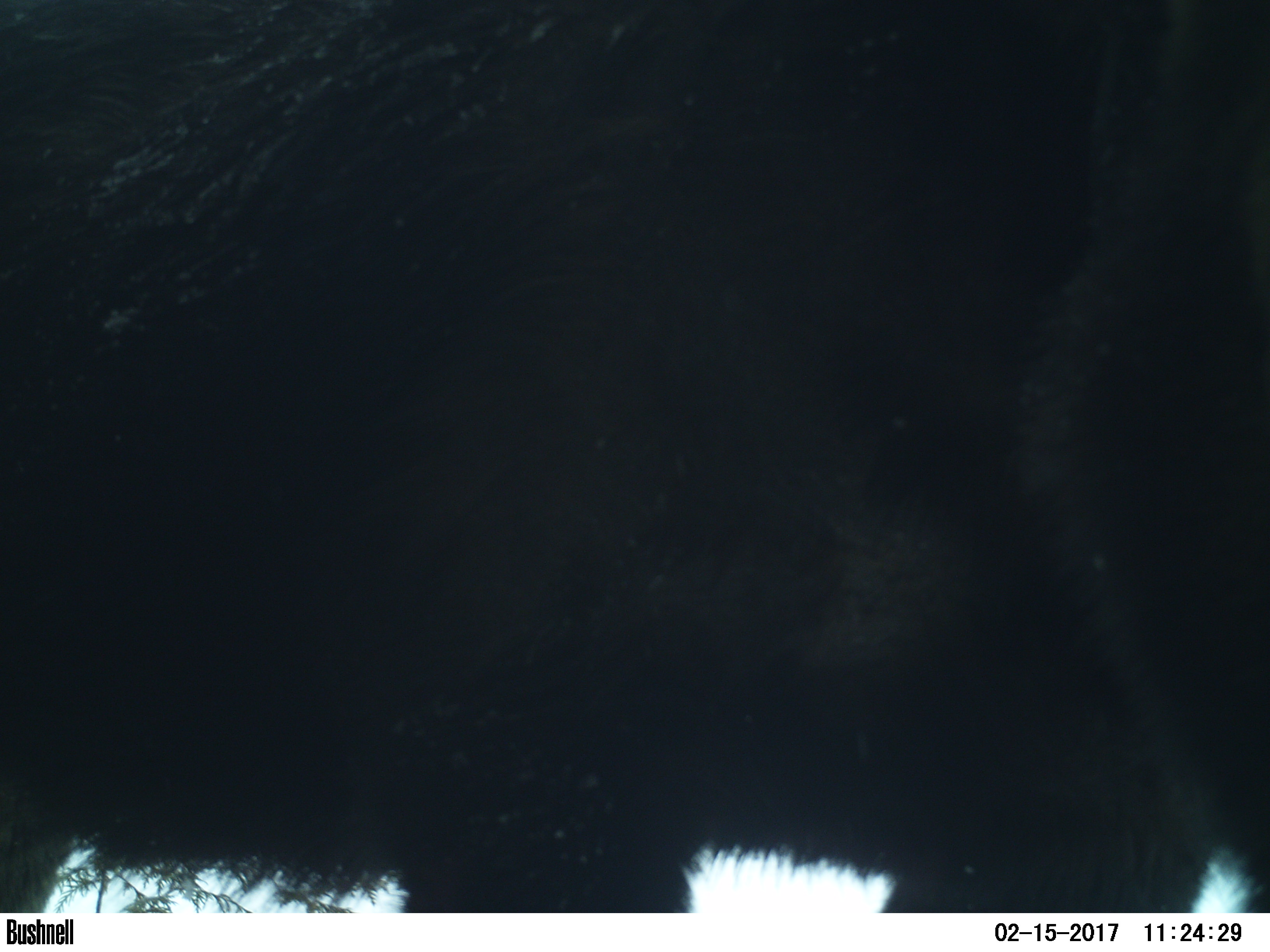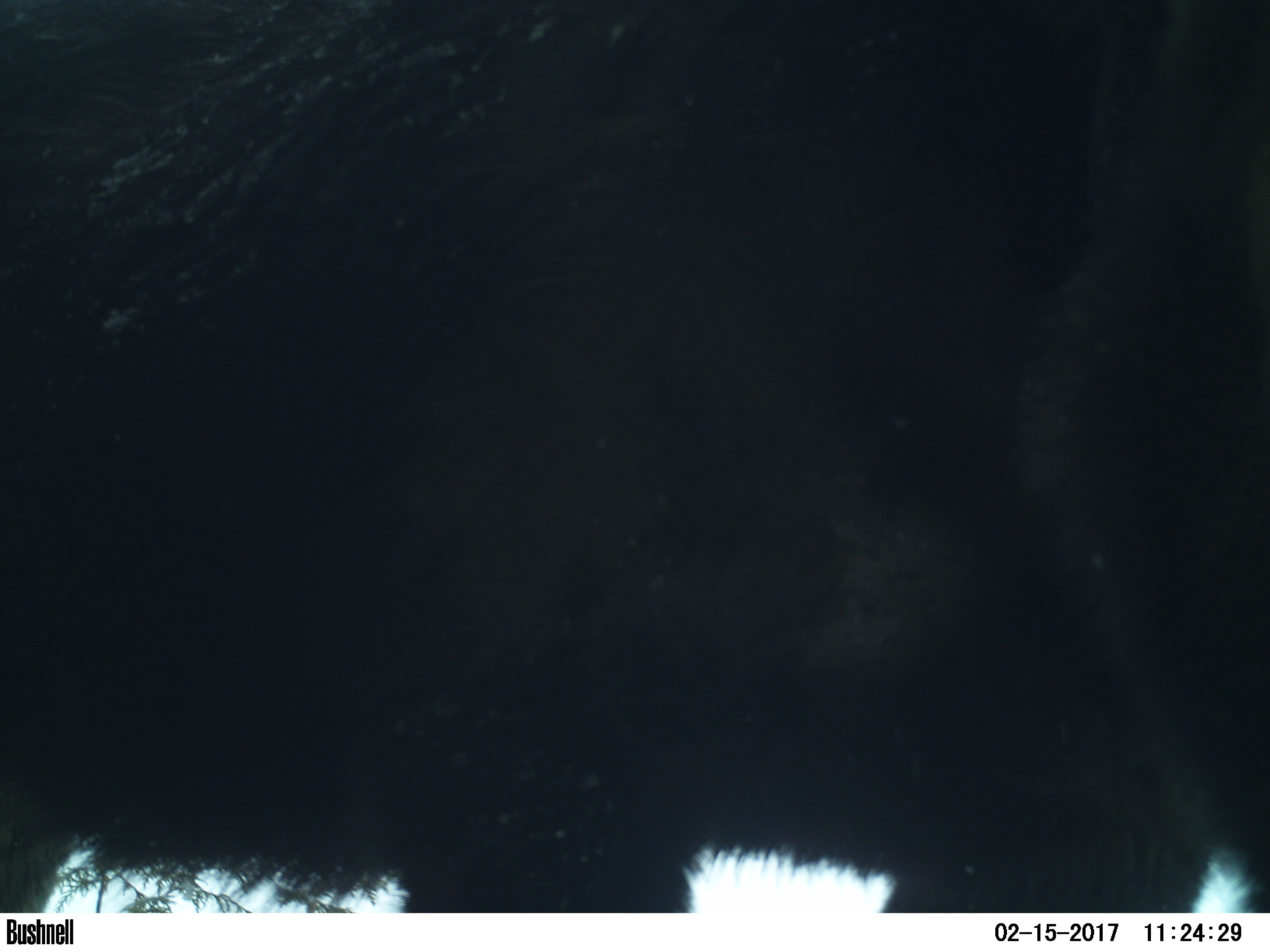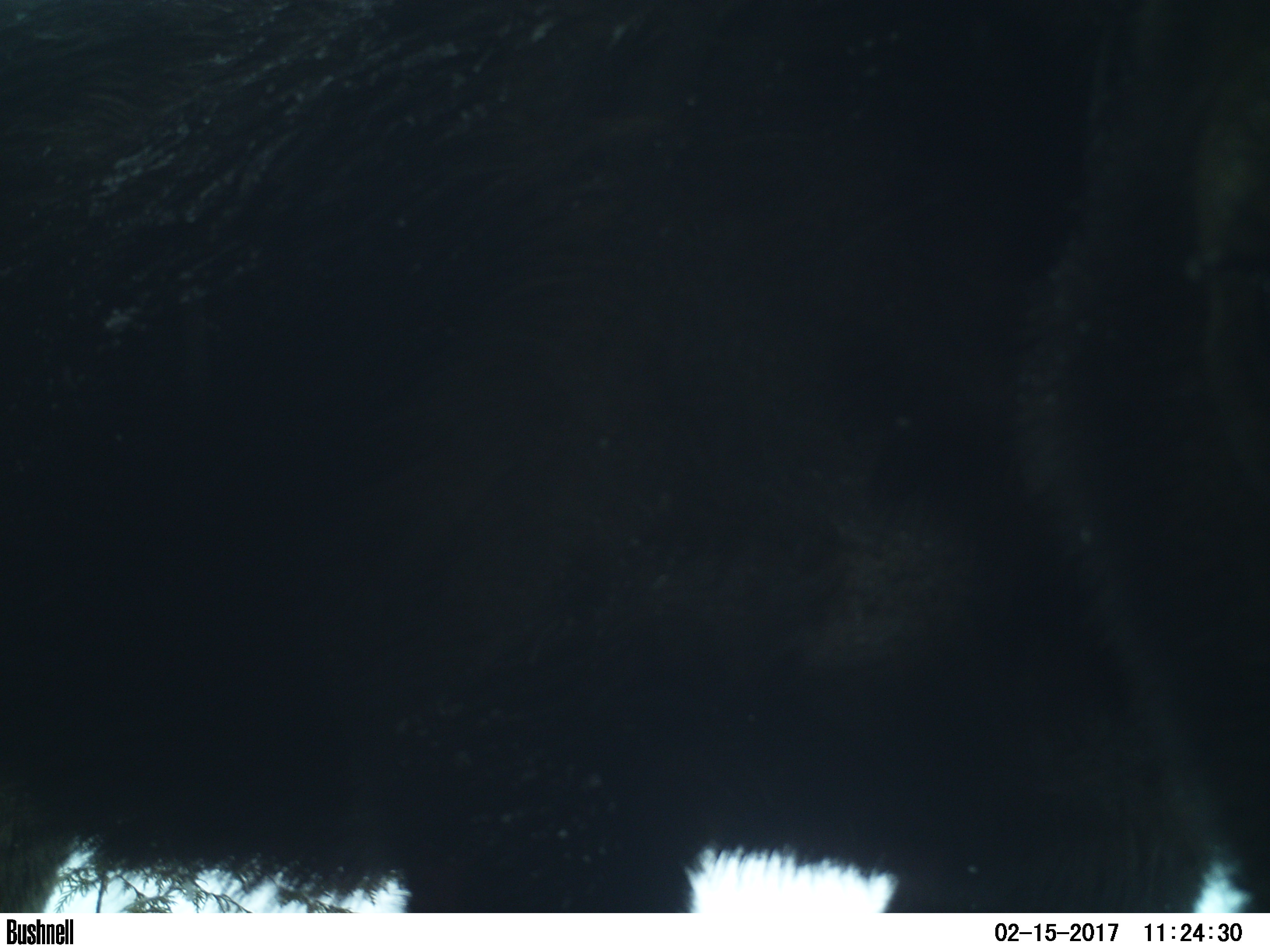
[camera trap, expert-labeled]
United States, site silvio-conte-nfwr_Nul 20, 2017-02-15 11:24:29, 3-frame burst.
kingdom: Animalia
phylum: Chordata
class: Mammalia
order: Artiodactyla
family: Cervidae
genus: Alces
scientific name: Alces alces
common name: moose